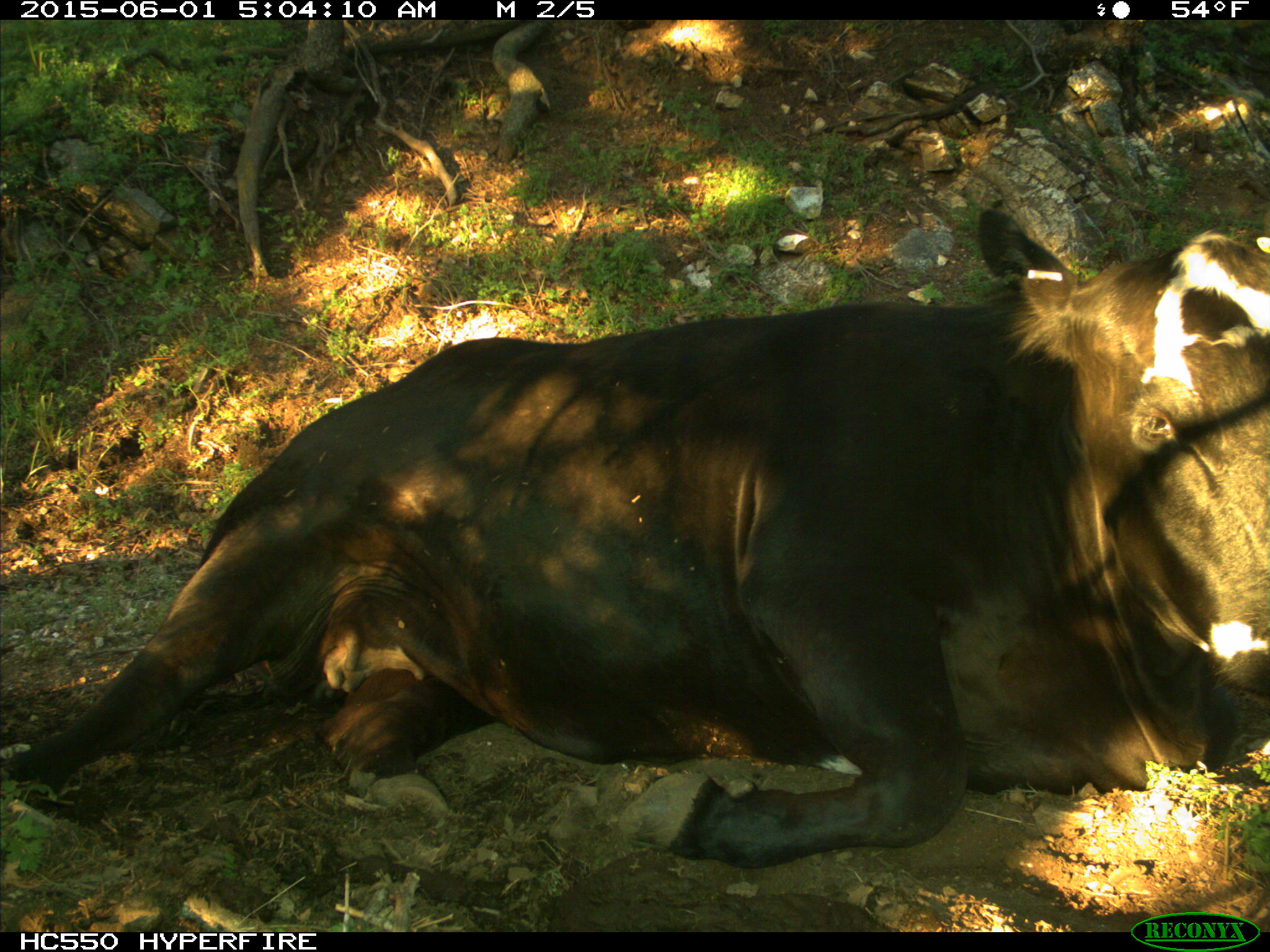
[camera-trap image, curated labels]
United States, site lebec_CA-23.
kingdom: Animalia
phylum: Chordata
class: Mammalia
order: Artiodactyla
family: Bovidae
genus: Bos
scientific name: Bos taurus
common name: domestic cow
Bos taurus (domestic cow).